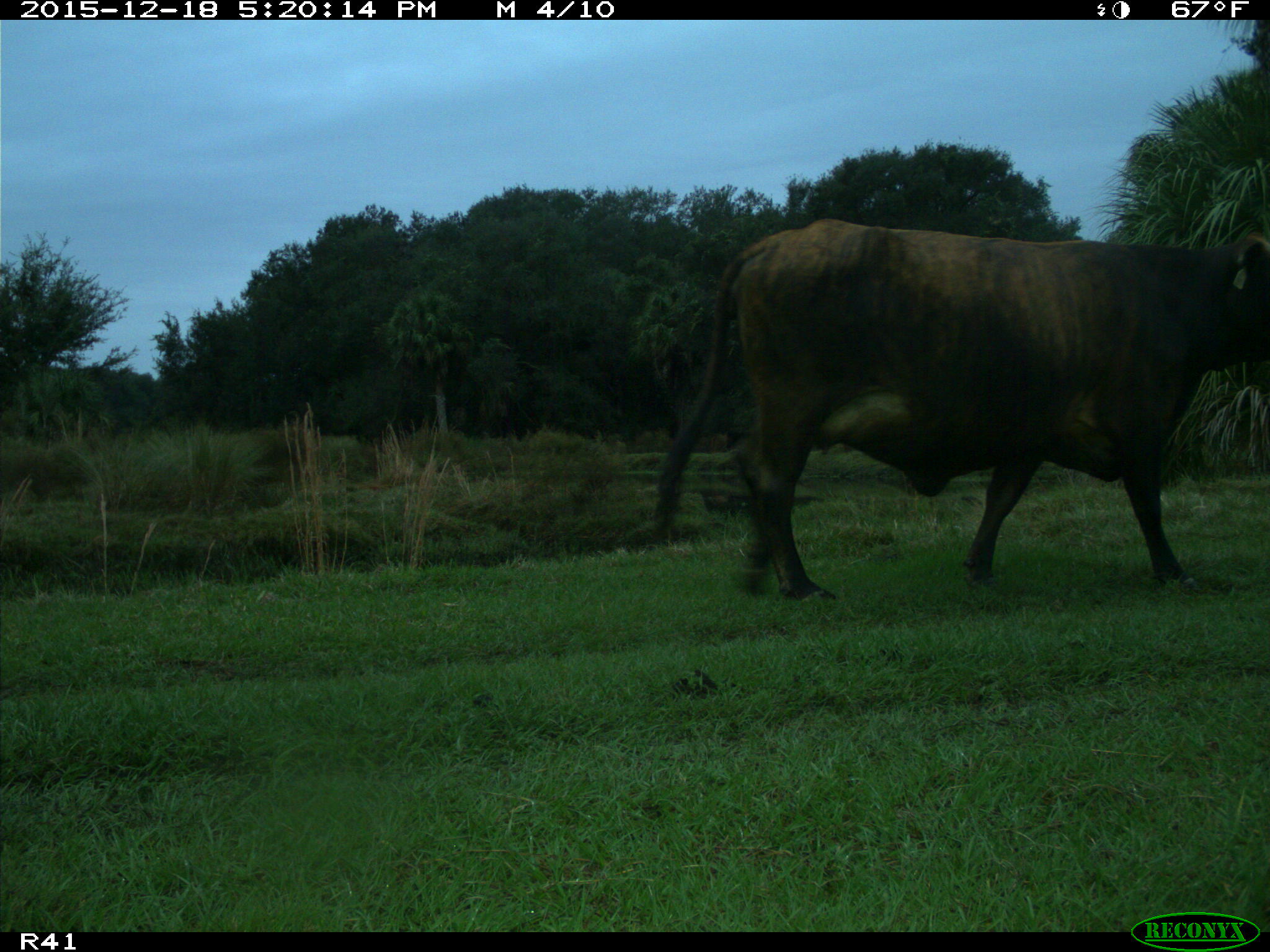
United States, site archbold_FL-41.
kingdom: Animalia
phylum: Chordata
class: Mammalia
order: Artiodactyla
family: Bovidae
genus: Bos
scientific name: Bos taurus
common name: domestic cow